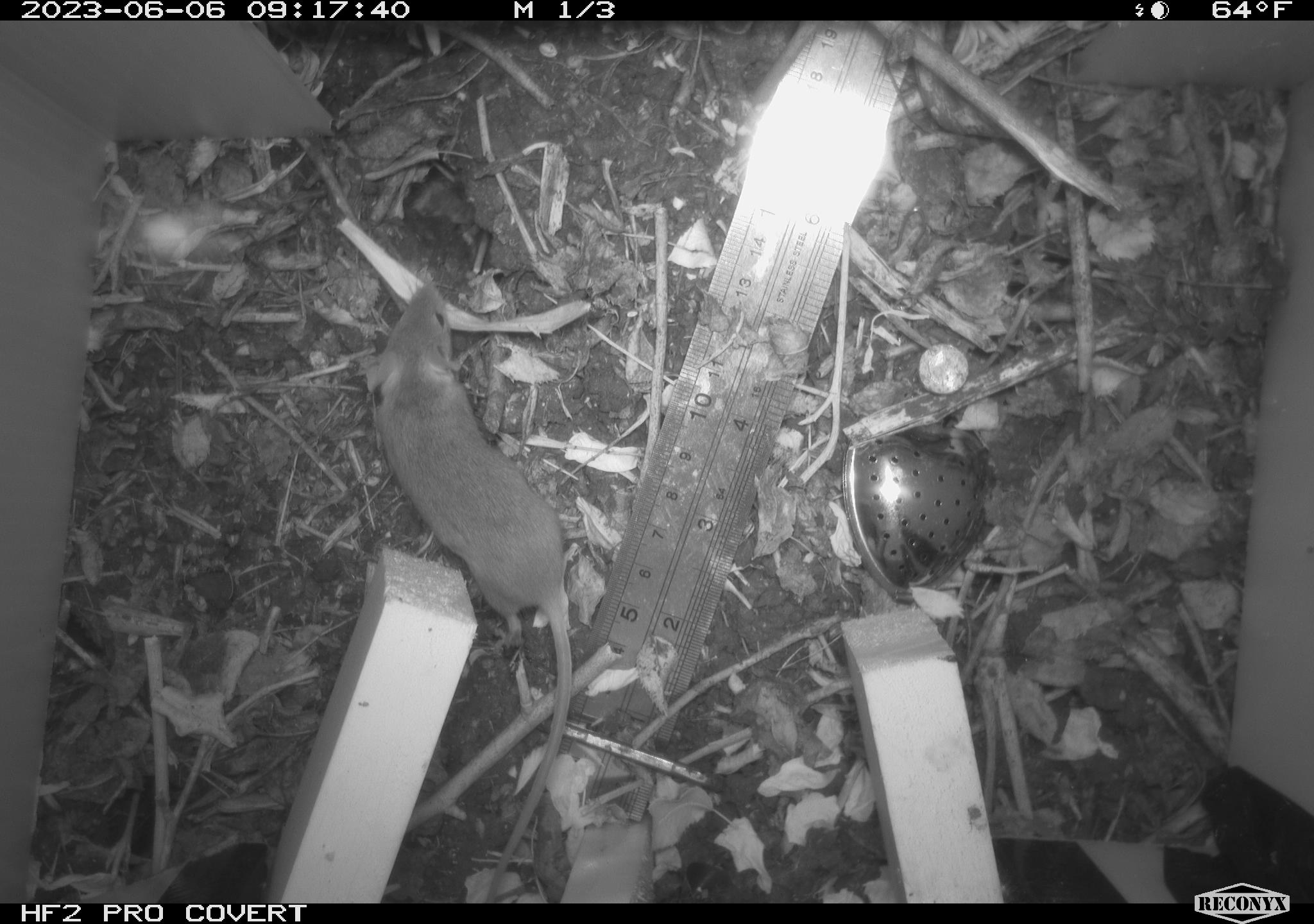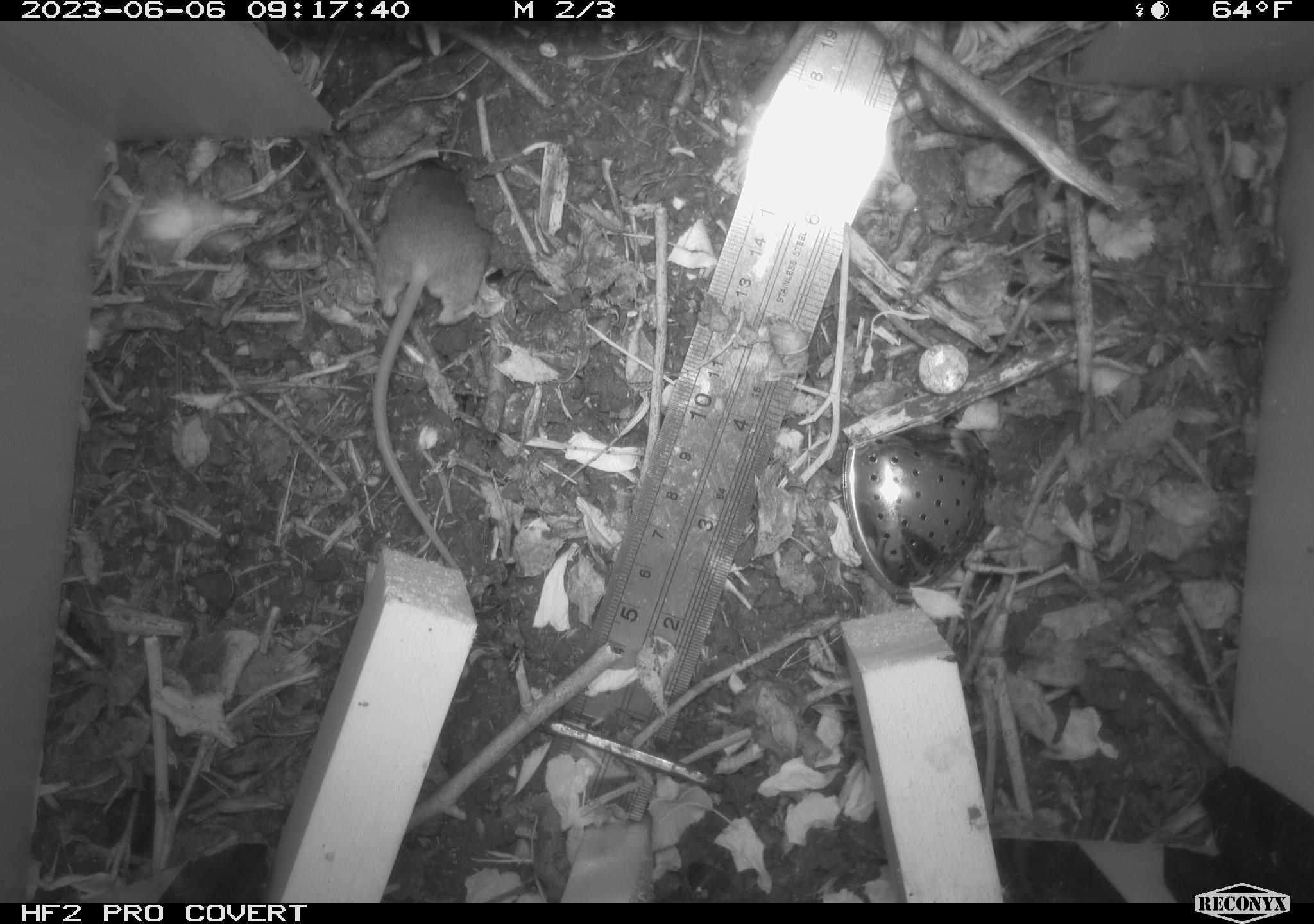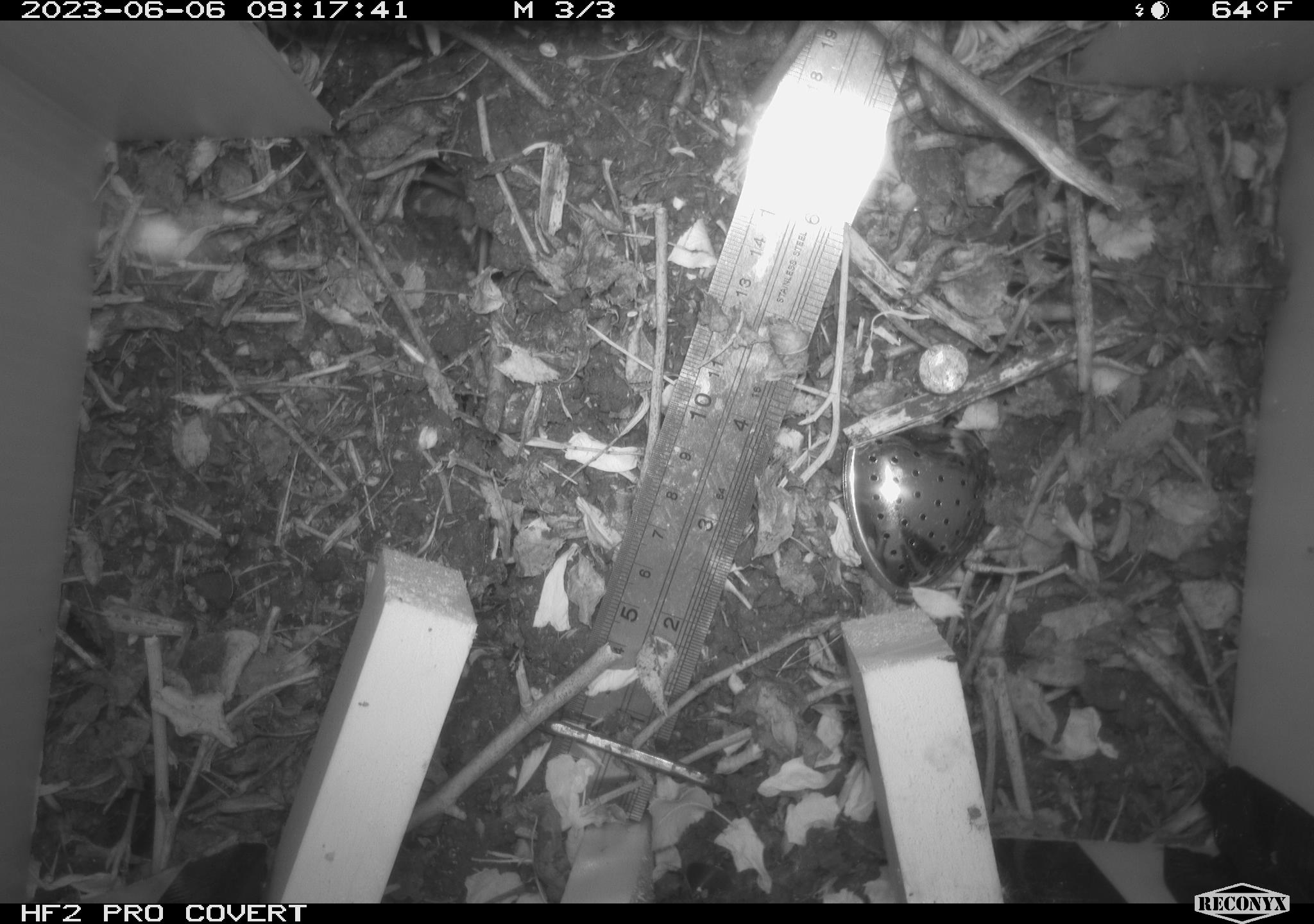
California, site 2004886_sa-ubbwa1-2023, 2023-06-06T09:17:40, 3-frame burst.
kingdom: Animalia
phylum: Chordata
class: Mammalia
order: Rodentia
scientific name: Rodentia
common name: rodent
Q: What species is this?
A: Rodent (Rodentia).